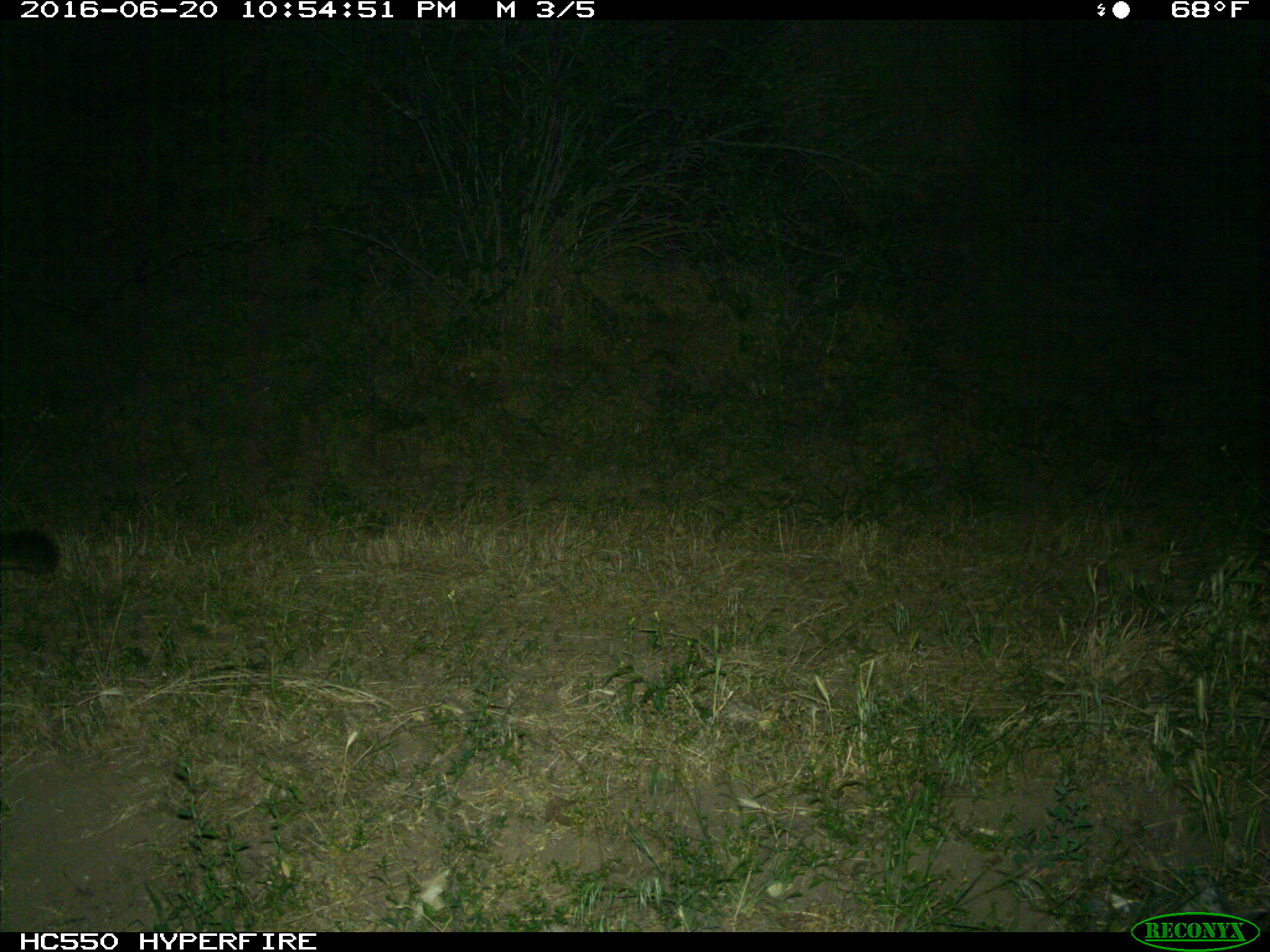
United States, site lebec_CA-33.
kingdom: Animalia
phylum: Chordata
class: Mammalia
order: Carnivora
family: Felidae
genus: Puma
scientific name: Puma concolor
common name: mountain lion